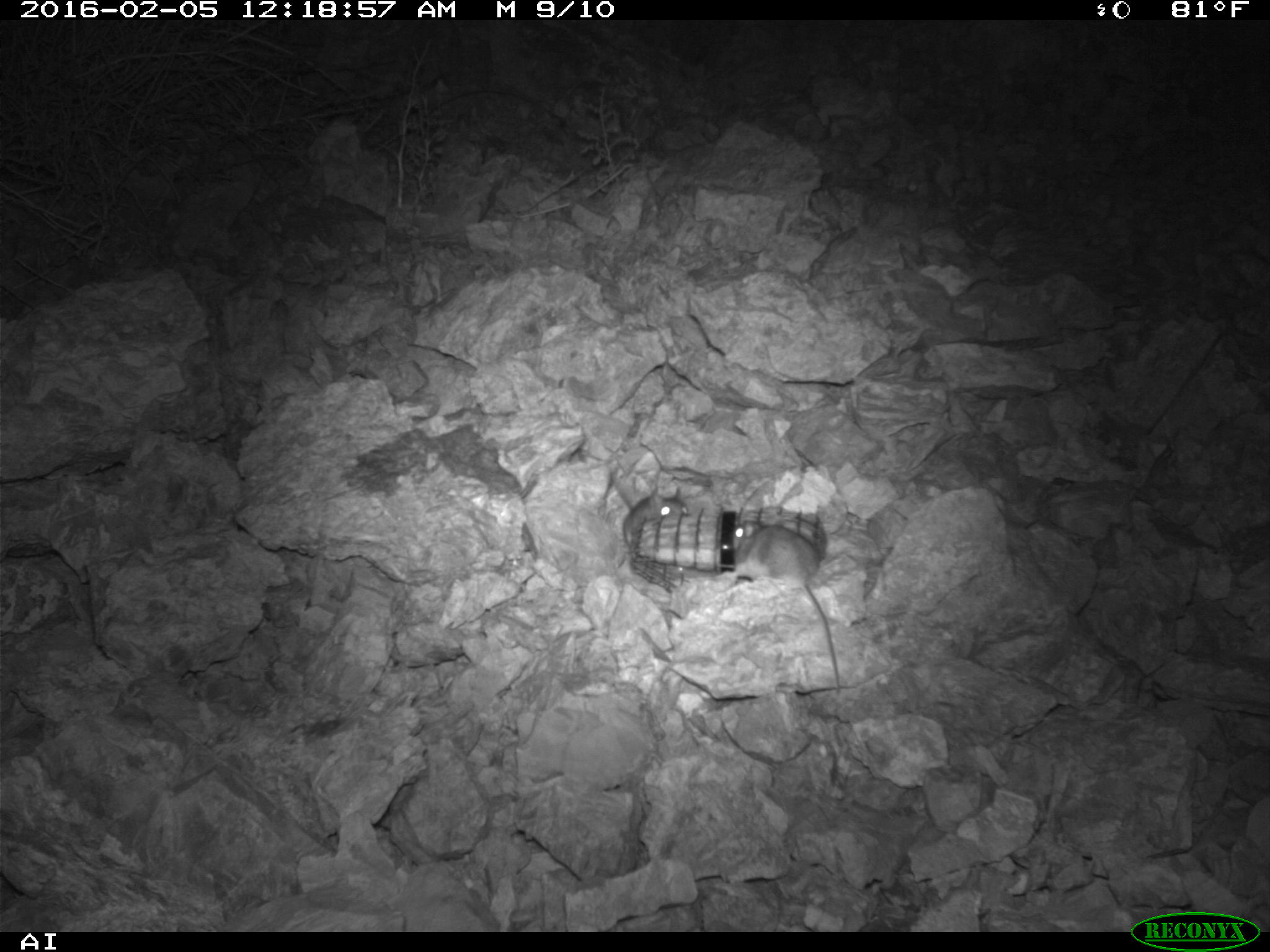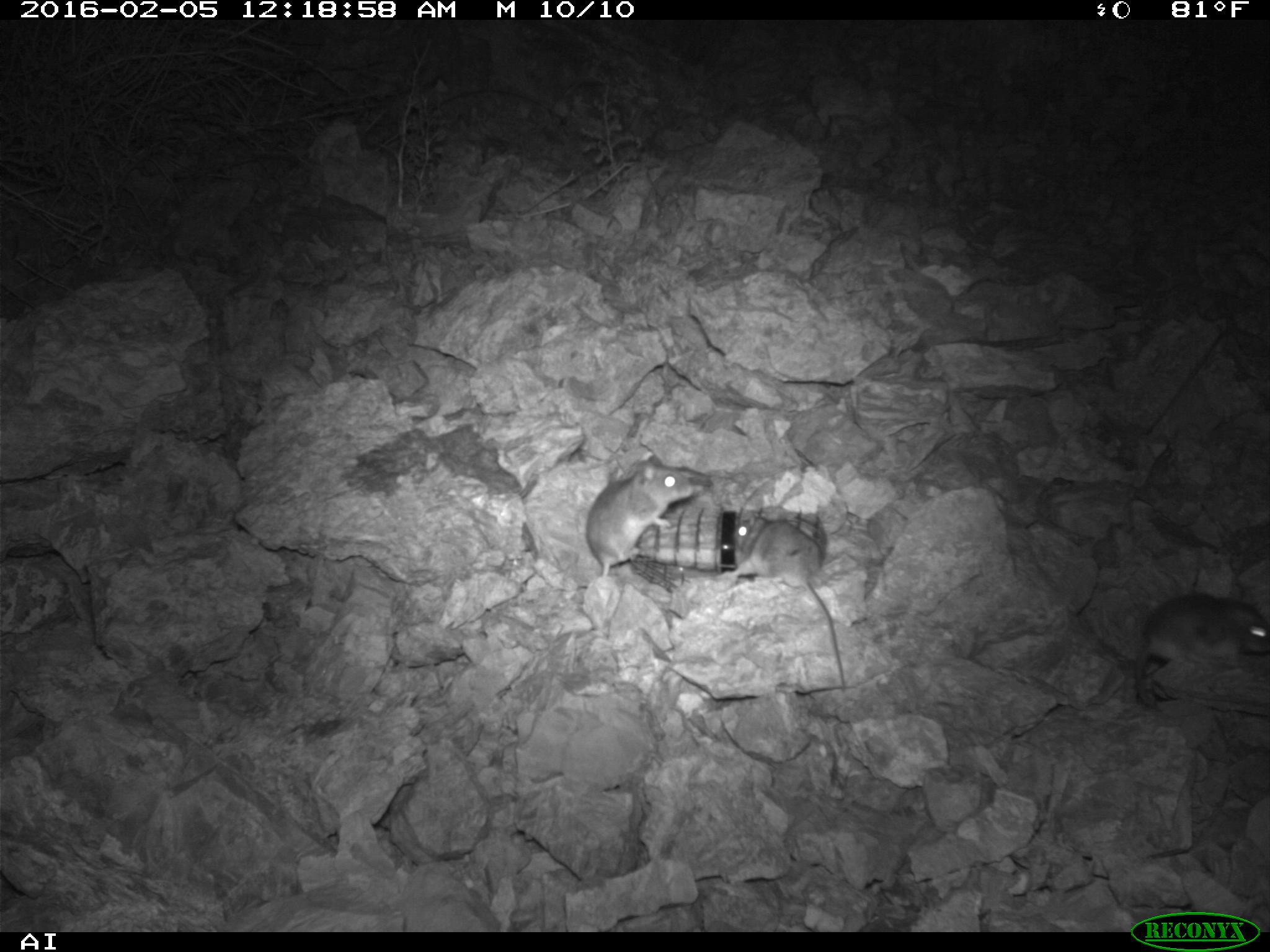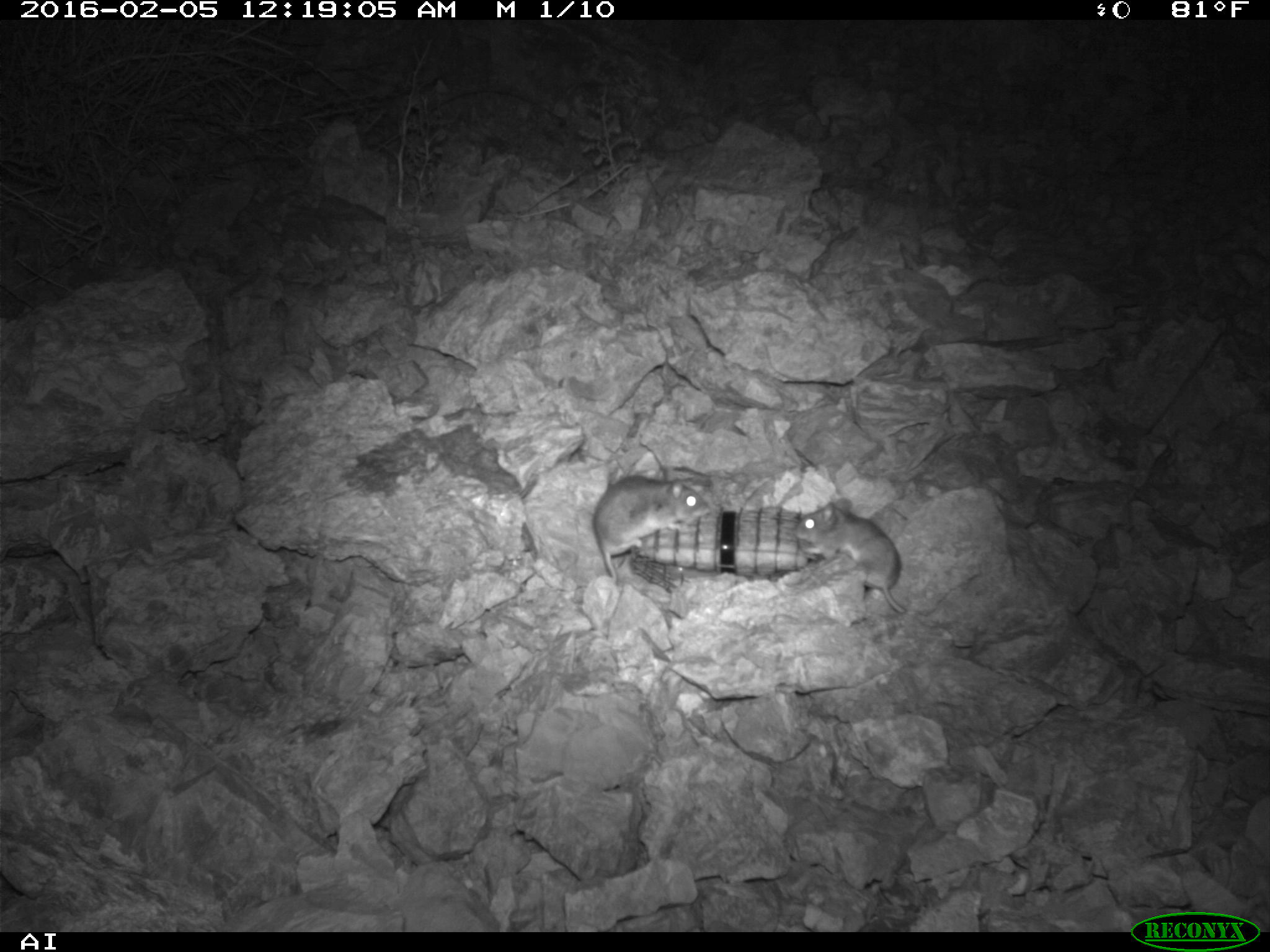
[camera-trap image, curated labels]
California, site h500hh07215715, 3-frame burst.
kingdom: Animalia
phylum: Chordata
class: Mammalia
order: Rodentia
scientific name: Rodentia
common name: rodent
Rodent (Rodentia).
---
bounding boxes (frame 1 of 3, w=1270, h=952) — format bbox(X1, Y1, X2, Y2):
rodent: bbox(730, 521, 842, 694); bbox(621, 483, 688, 548)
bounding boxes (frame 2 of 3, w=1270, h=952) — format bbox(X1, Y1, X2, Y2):
rodent: bbox(734, 518, 844, 689); bbox(1135, 593, 1269, 712); bbox(585, 459, 711, 576)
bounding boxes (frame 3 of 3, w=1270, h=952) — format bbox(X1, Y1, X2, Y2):
rodent: bbox(794, 498, 905, 613); bbox(593, 475, 708, 583)